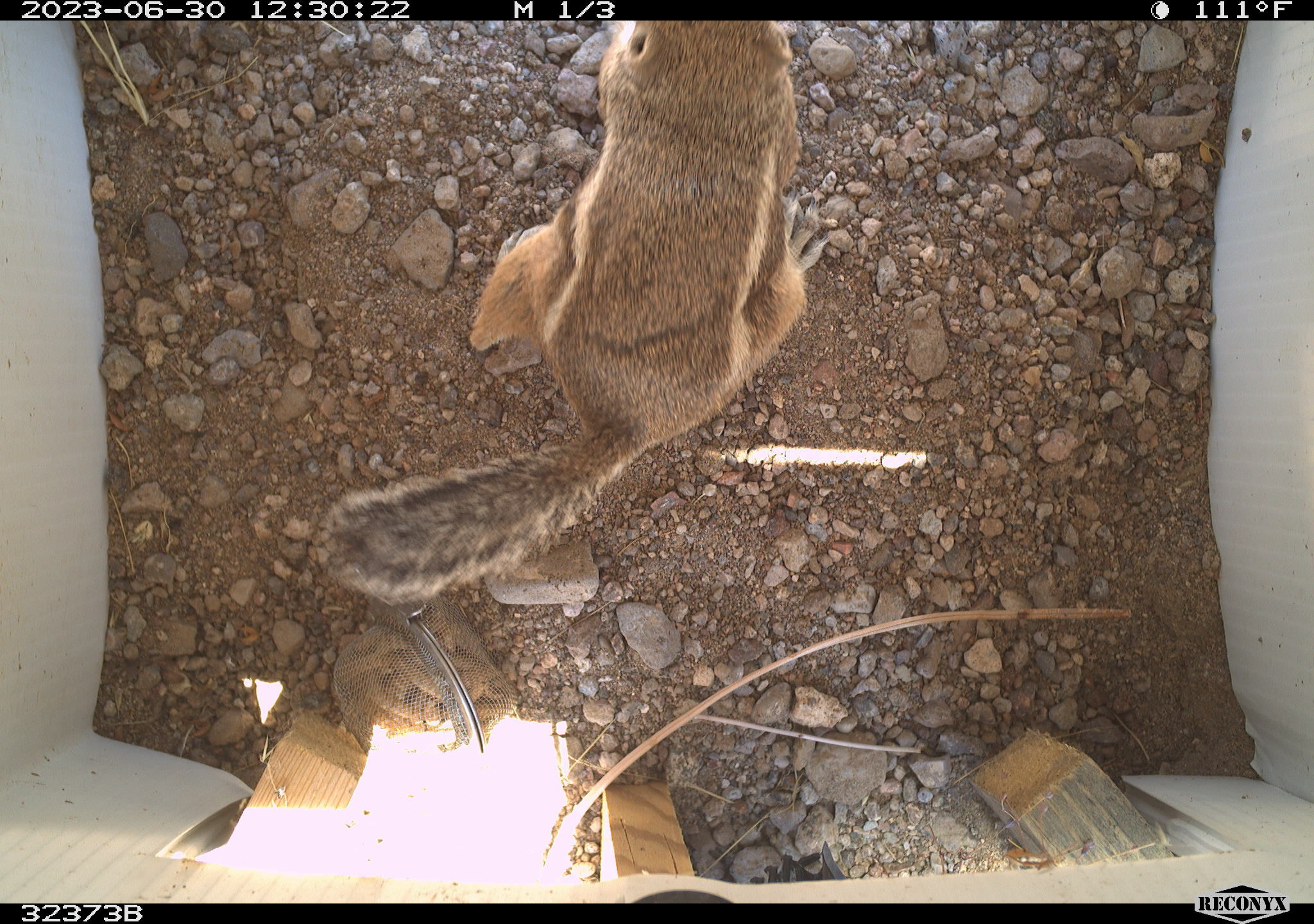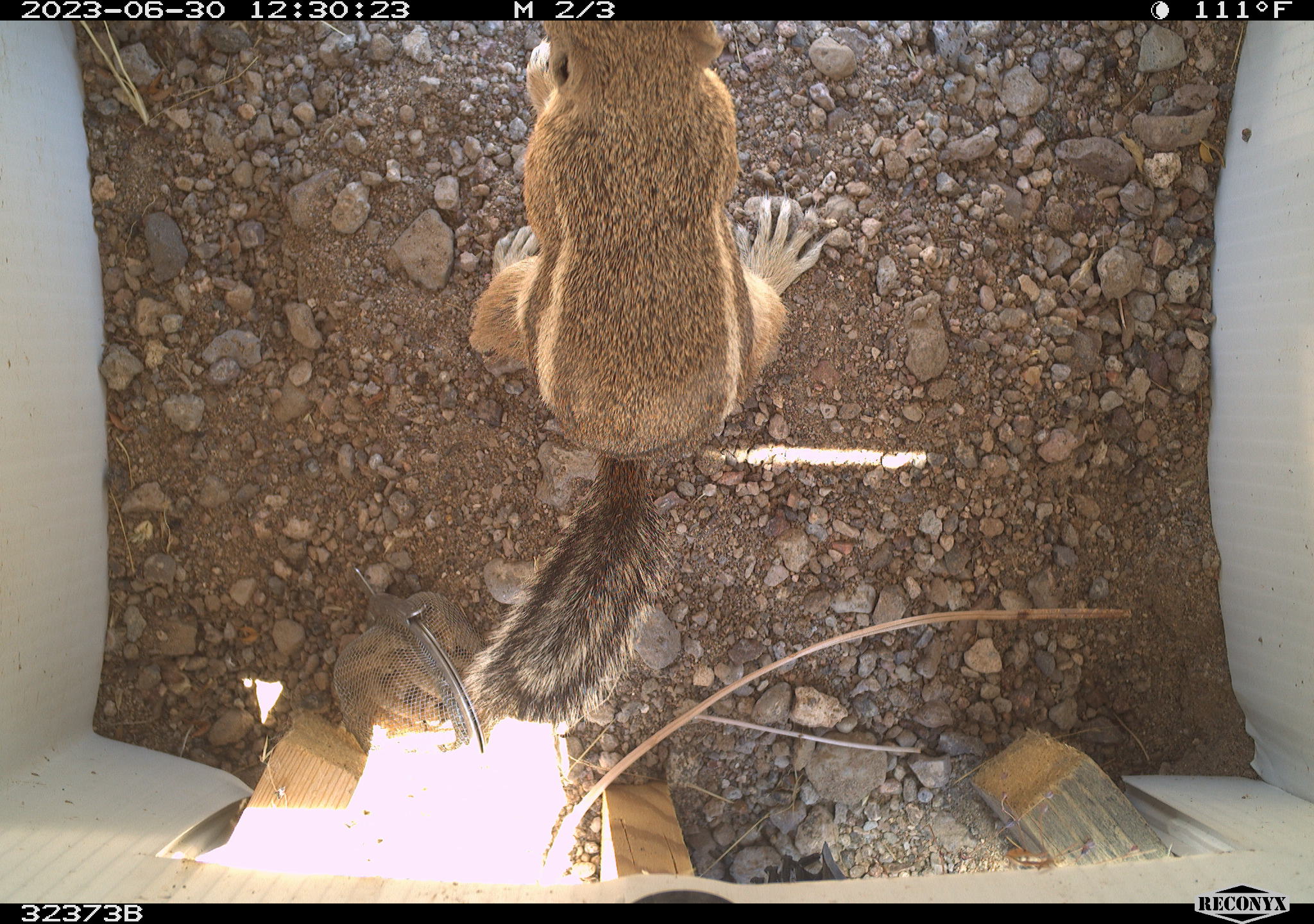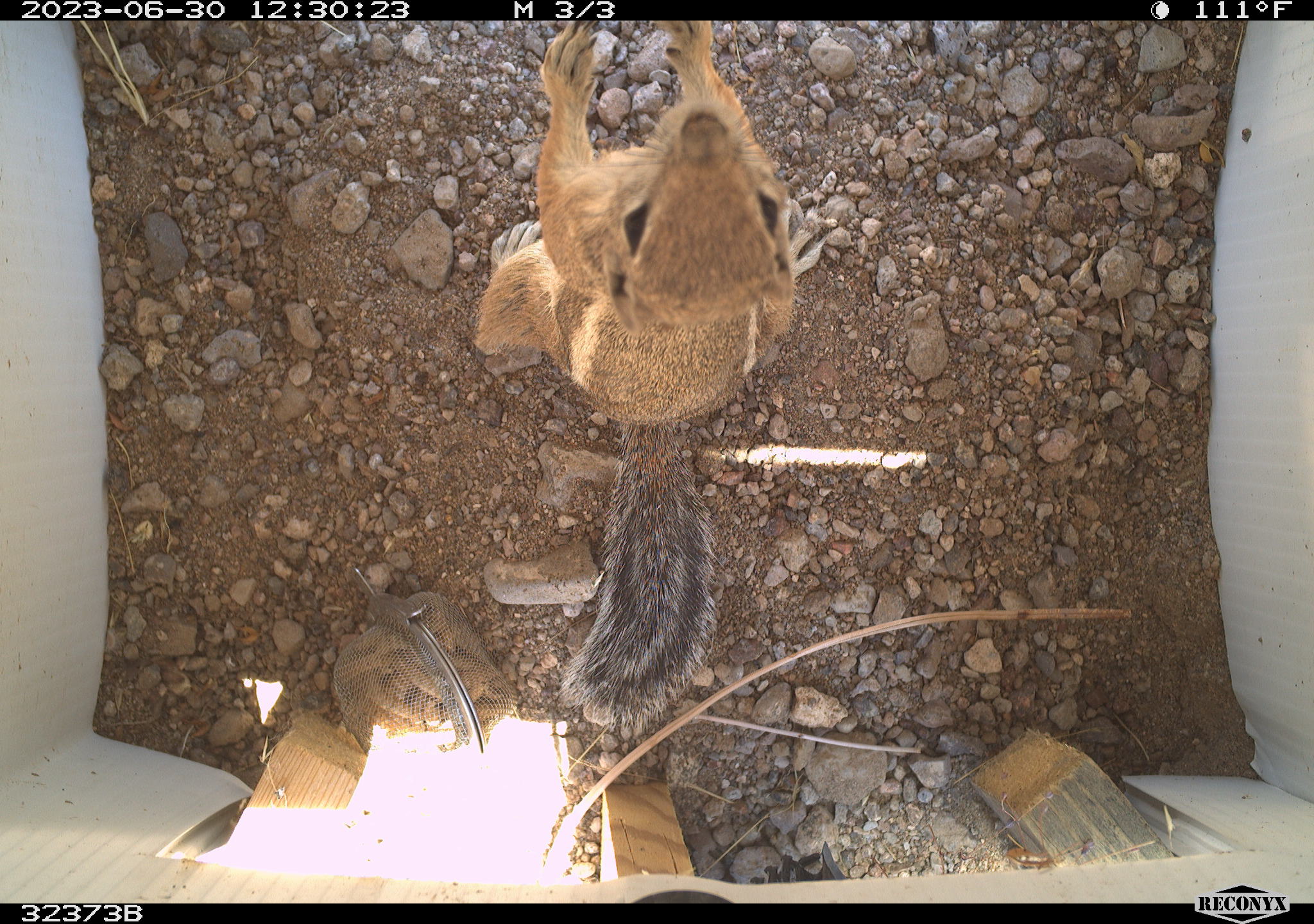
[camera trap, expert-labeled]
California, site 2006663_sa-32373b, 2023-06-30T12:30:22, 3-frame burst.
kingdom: Animalia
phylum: Chordata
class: Mammalia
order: Rodentia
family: Sciuridae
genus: Ammospermophilus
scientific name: Ammospermophilus leucurus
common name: white-tailed antelope squirrel